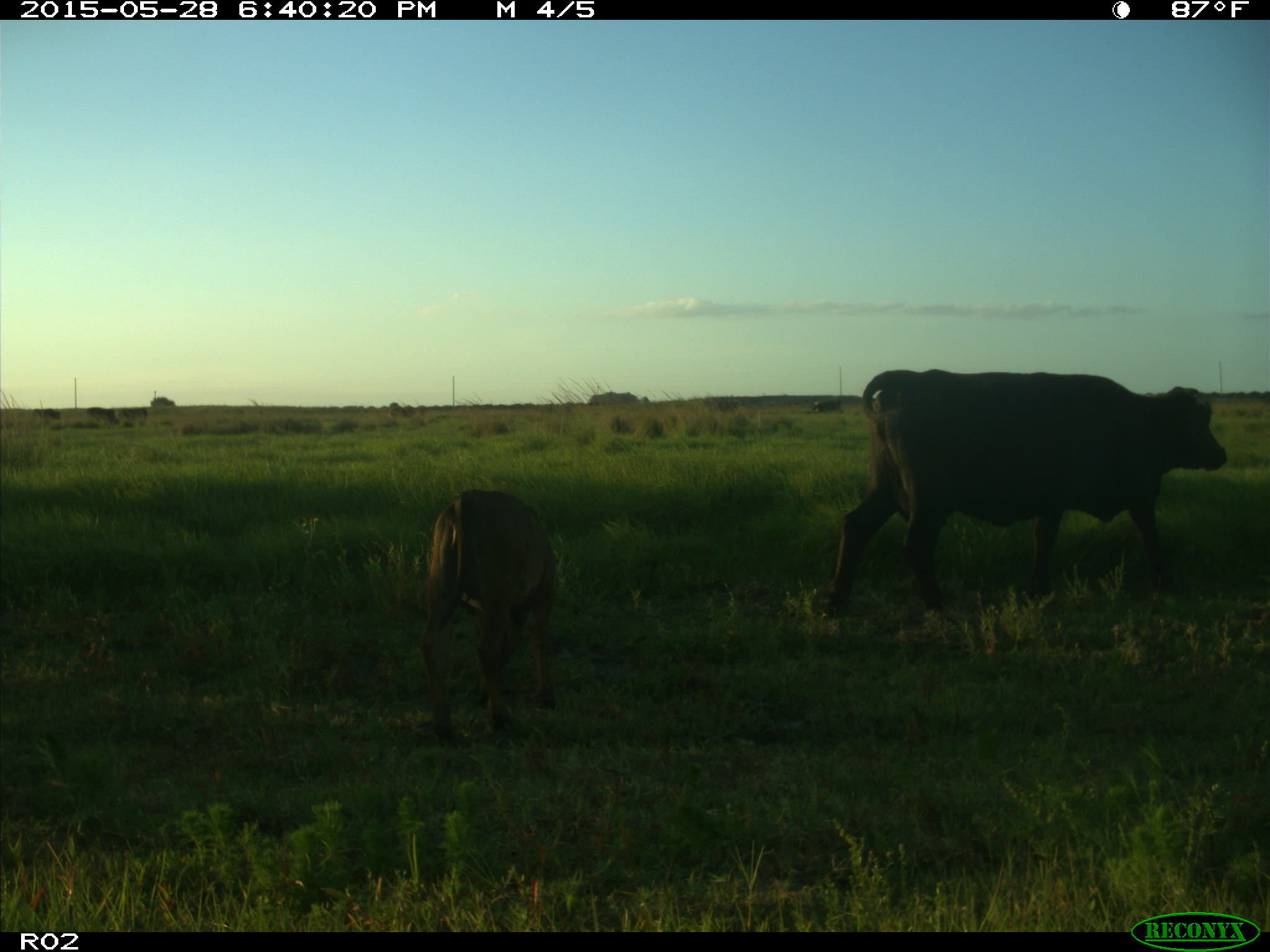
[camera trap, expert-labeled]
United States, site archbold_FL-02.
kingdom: Animalia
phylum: Chordata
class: Mammalia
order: Artiodactyla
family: Bovidae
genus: Bos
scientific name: Bos taurus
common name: domestic cow